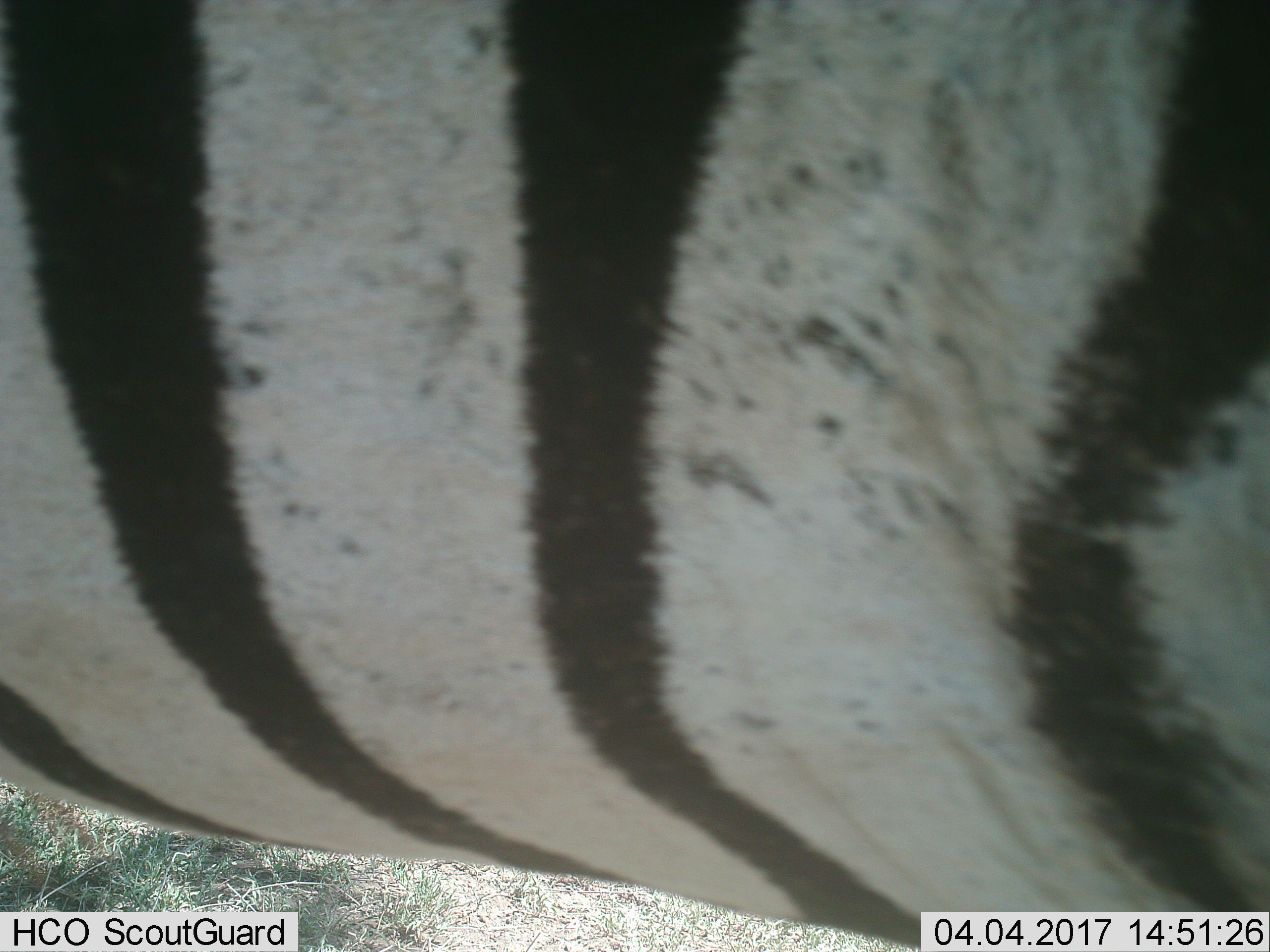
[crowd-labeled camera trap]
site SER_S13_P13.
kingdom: Animalia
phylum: Chordata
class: Mammalia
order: Perissodactyla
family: Equidae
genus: Equus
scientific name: Equus quagga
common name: plains zebra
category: zebraplains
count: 1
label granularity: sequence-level